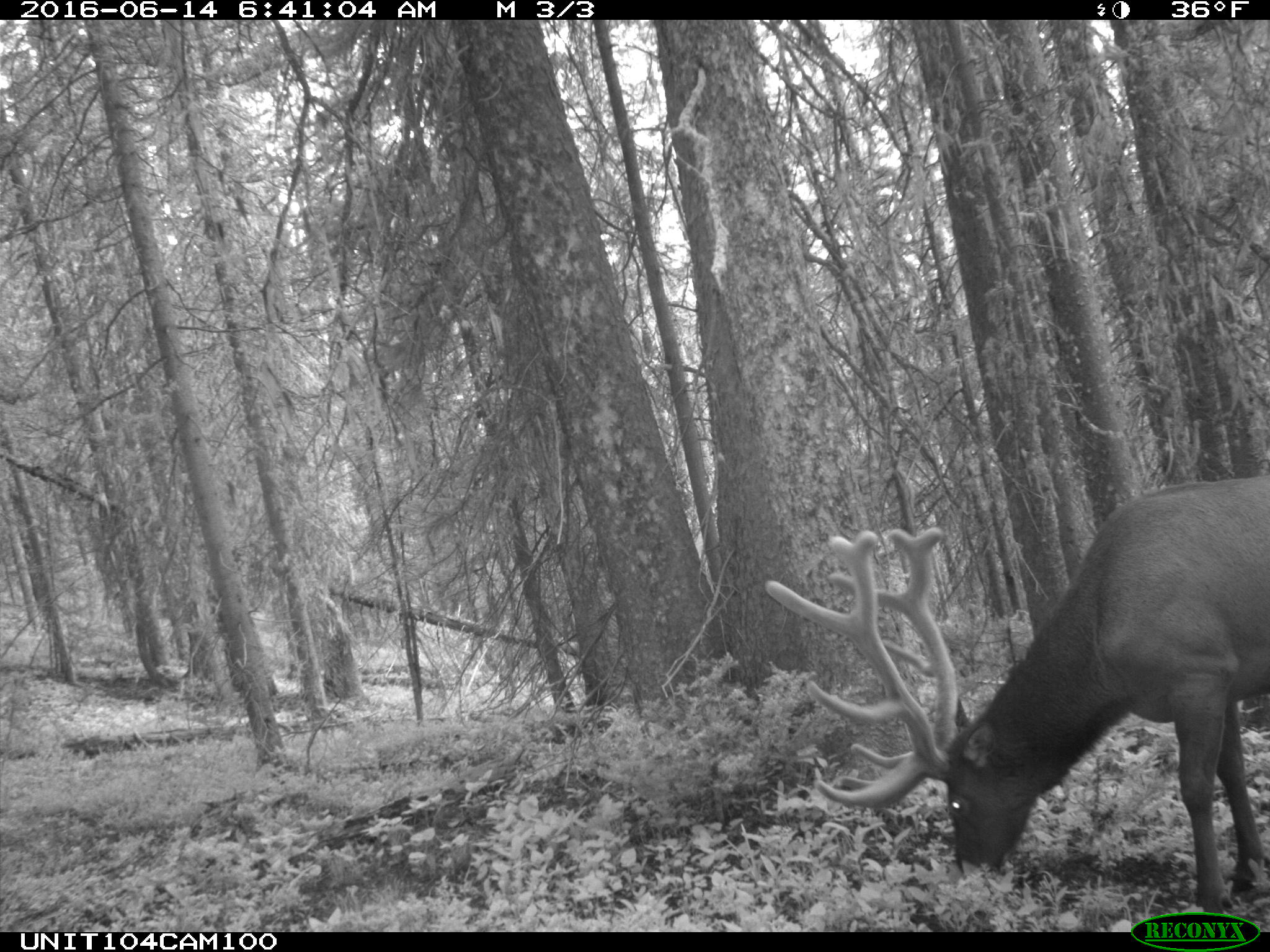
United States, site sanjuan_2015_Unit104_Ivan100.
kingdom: Animalia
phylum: Chordata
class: Mammalia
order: Artiodactyla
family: Cervidae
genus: Cervus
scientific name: Cervus elaphus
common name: red deer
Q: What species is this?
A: Cervus elaphus (red deer).